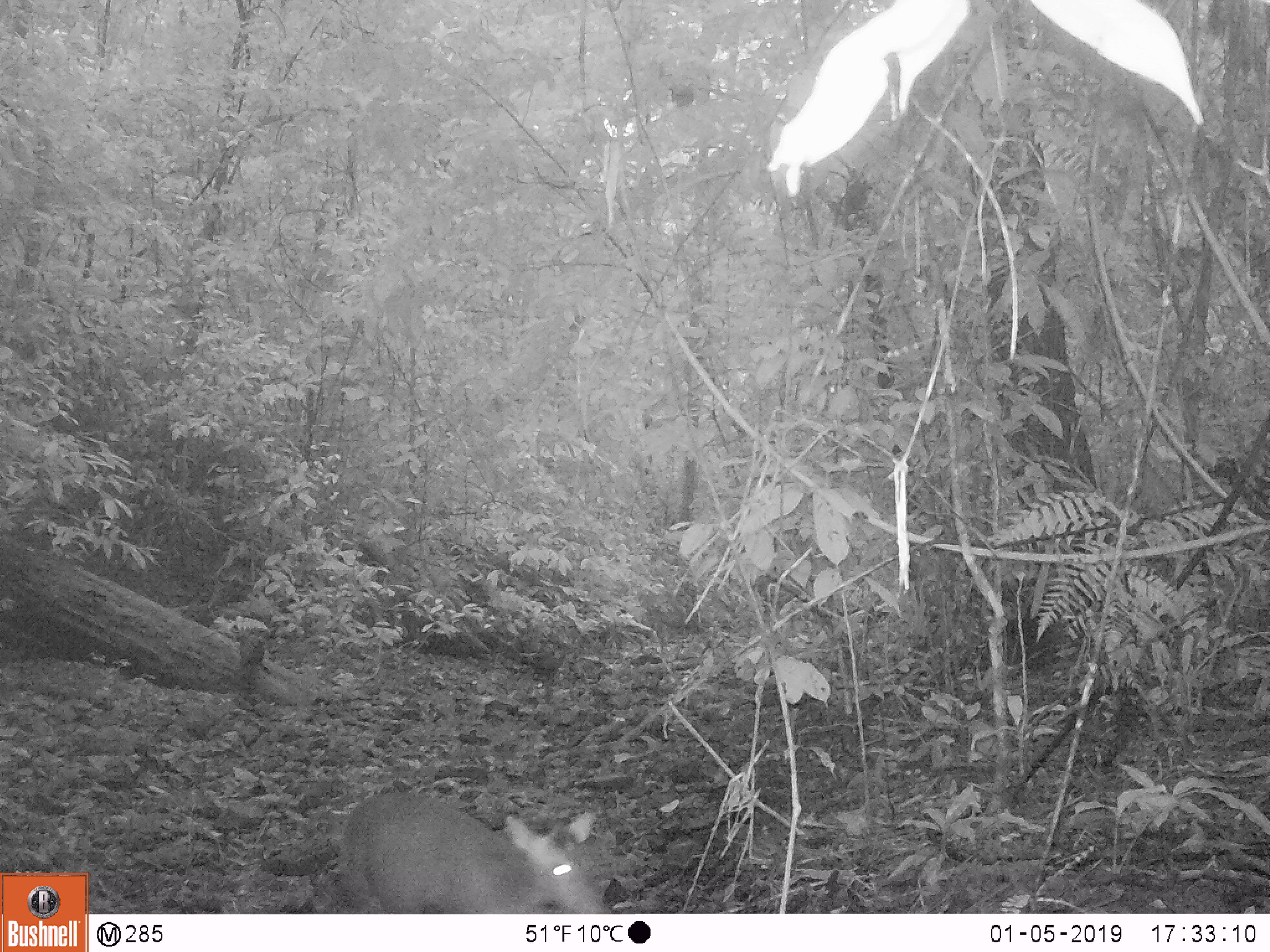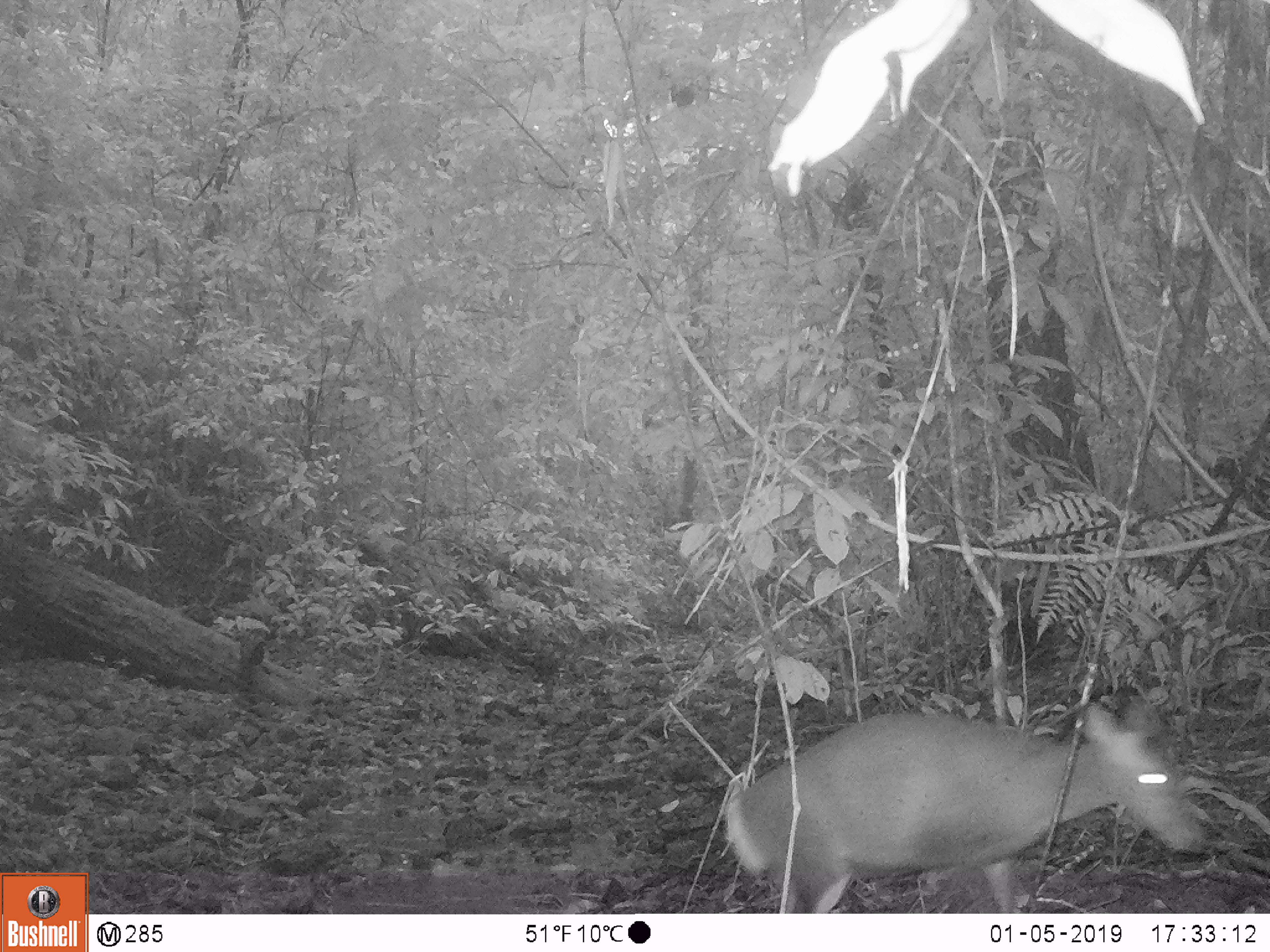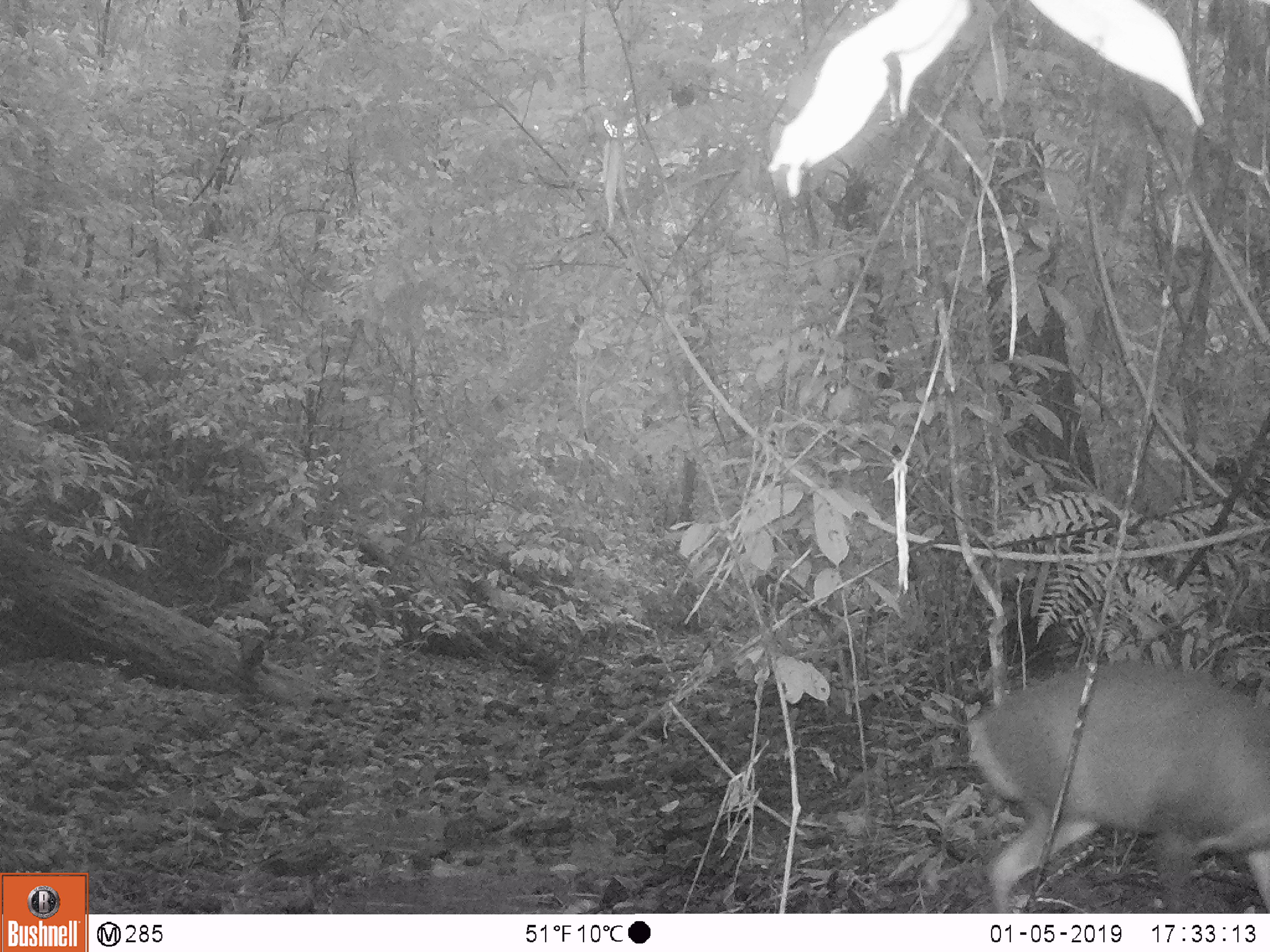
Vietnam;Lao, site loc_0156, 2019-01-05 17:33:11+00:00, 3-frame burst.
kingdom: Animalia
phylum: Chordata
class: Mammalia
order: Artiodactyla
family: Cervidae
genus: Muntiacus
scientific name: Muntiacus rooseveltorum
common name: roosevelt's muntjac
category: roosevelts muntjac group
Roosevelts muntjac group (roosevelt's muntjac) (Muntiacus rooseveltorum). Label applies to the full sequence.